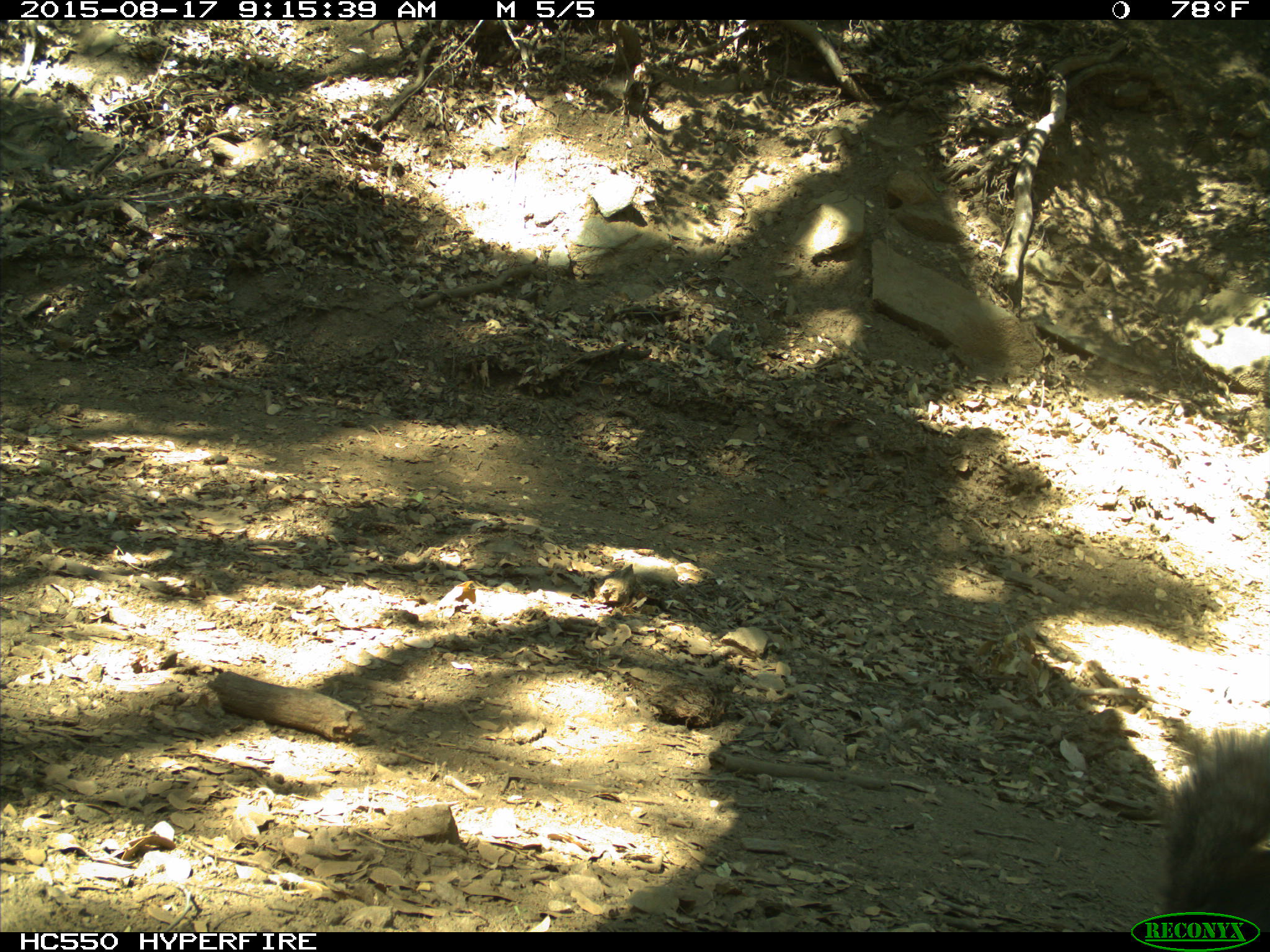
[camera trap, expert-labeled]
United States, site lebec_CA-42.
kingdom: Animalia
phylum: Chordata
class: Mammalia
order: Rodentia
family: Sciuridae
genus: Sciurus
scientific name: Sciurus carolinensis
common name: eastern gray squirrel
Sciurus carolinensis (eastern gray squirrel).